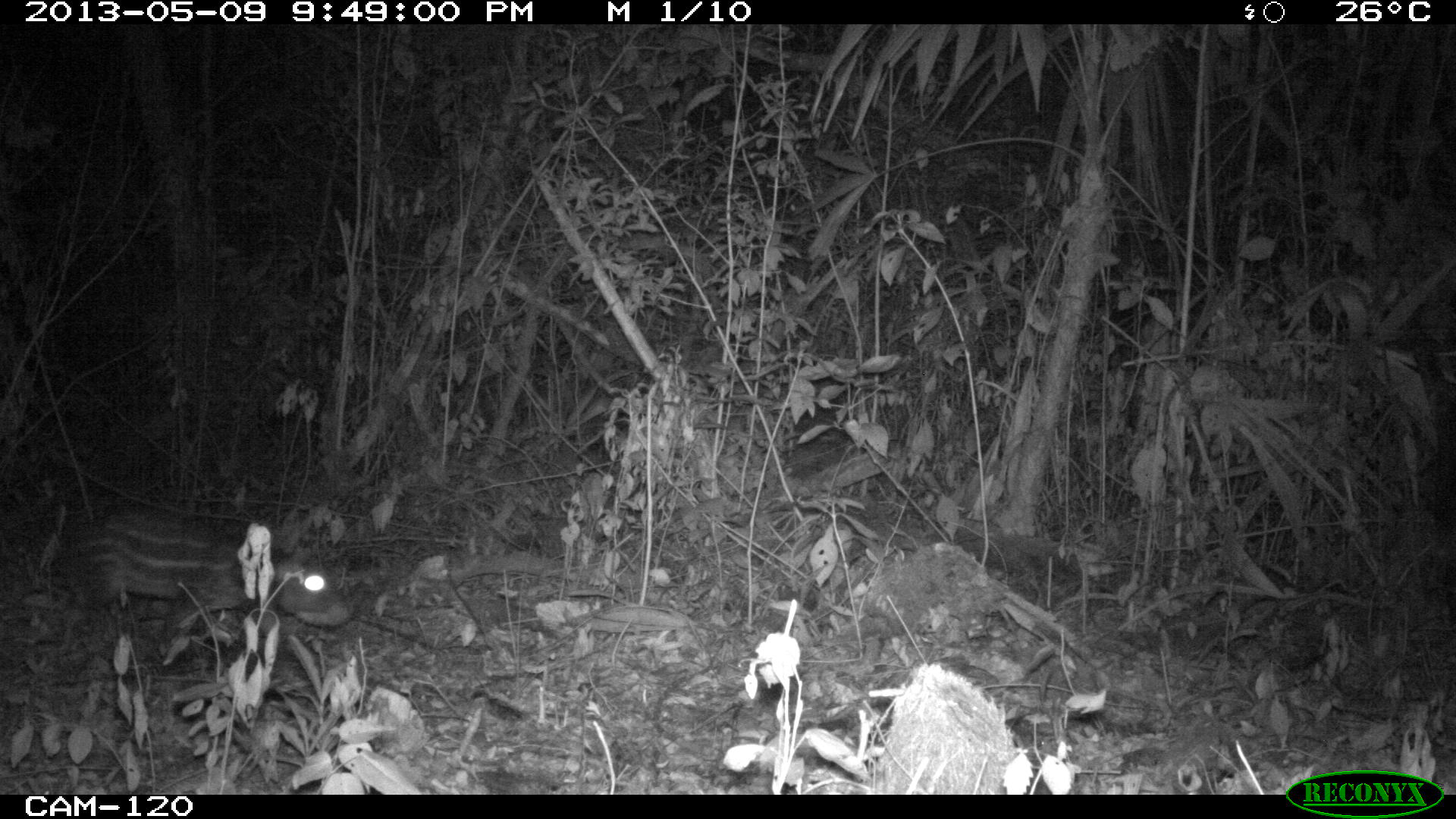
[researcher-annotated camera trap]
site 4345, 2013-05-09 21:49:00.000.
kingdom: Animalia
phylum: Chordata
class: Mammalia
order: Rodentia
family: Cuniculidae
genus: Cuniculus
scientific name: Cuniculus paca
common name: lowland paca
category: agouti paca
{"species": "agouti paca (lowland paca) (Cuniculus paca)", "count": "1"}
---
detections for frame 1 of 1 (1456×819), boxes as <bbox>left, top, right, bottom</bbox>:
agouti paca: <bbox>59, 503, 353, 642</bbox>